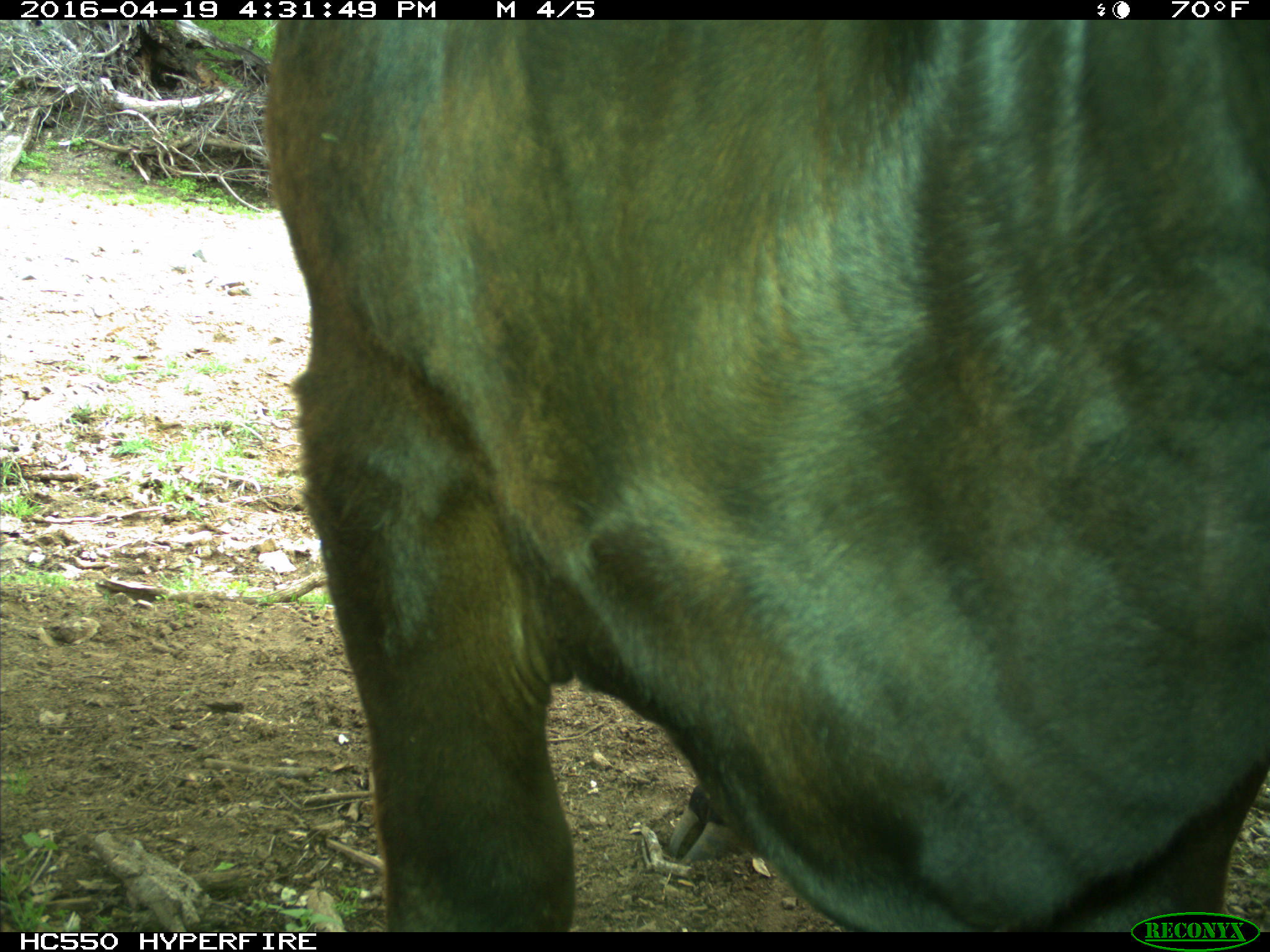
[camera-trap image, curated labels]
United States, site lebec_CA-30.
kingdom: Animalia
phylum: Chordata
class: Mammalia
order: Artiodactyla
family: Bovidae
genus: Bos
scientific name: Bos taurus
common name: domestic cow